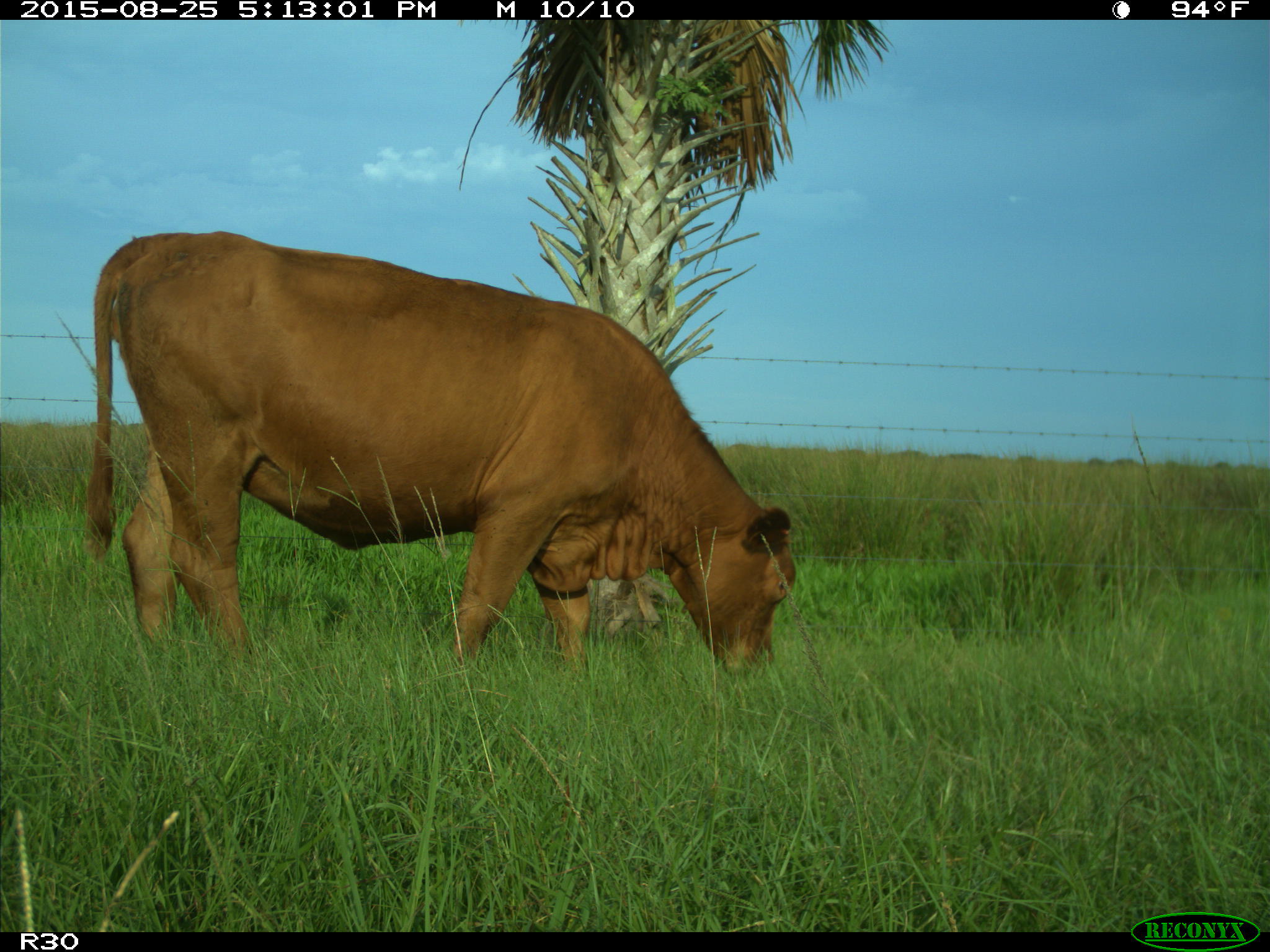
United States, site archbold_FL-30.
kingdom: Animalia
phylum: Chordata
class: Mammalia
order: Artiodactyla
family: Bovidae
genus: Bos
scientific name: Bos taurus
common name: domestic cow